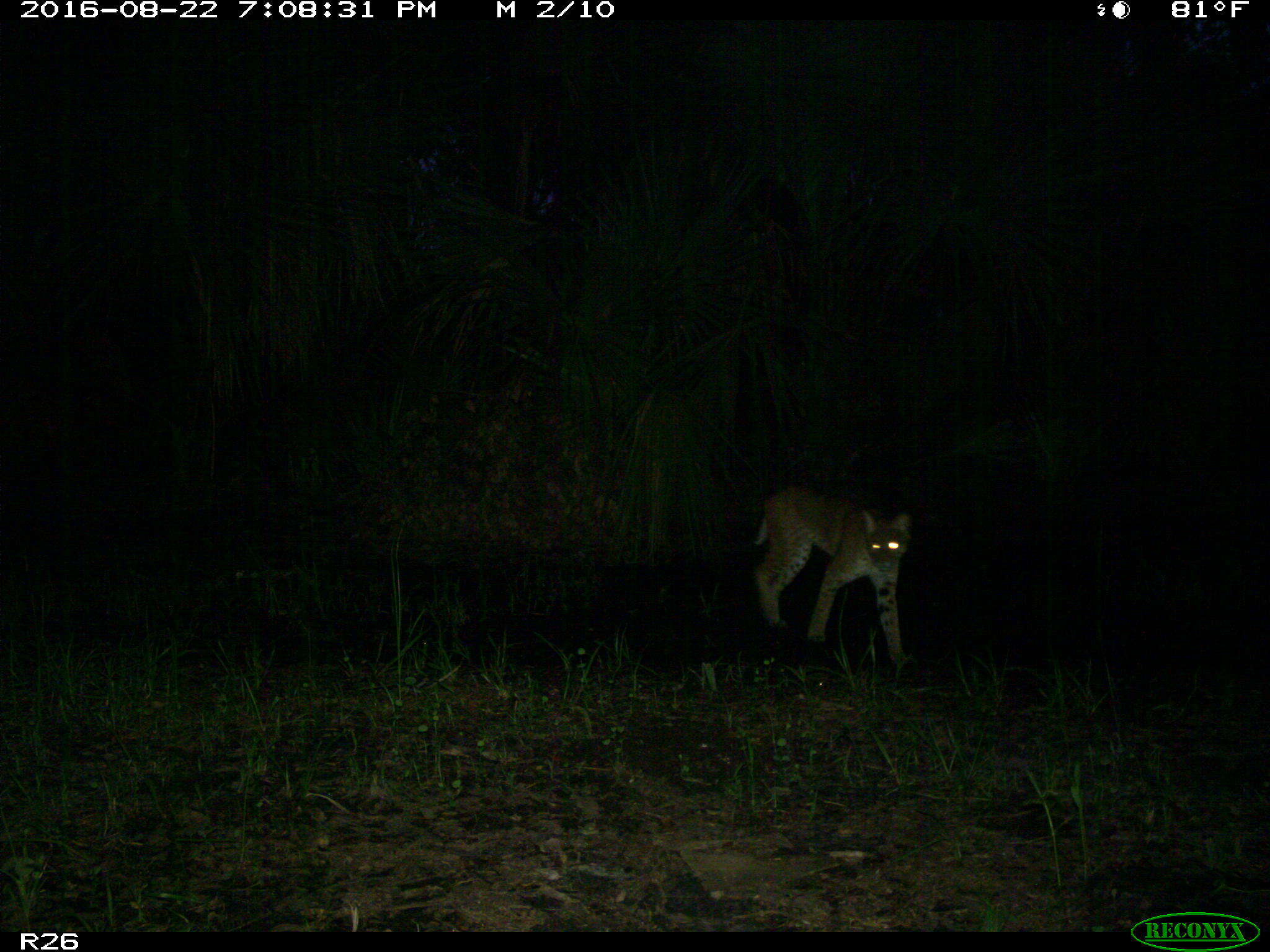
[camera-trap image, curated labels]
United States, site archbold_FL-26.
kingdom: Animalia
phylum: Chordata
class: Mammalia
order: Carnivora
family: Felidae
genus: Lynx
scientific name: Lynx rufus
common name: bobcat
Lynx rufus (bobcat).